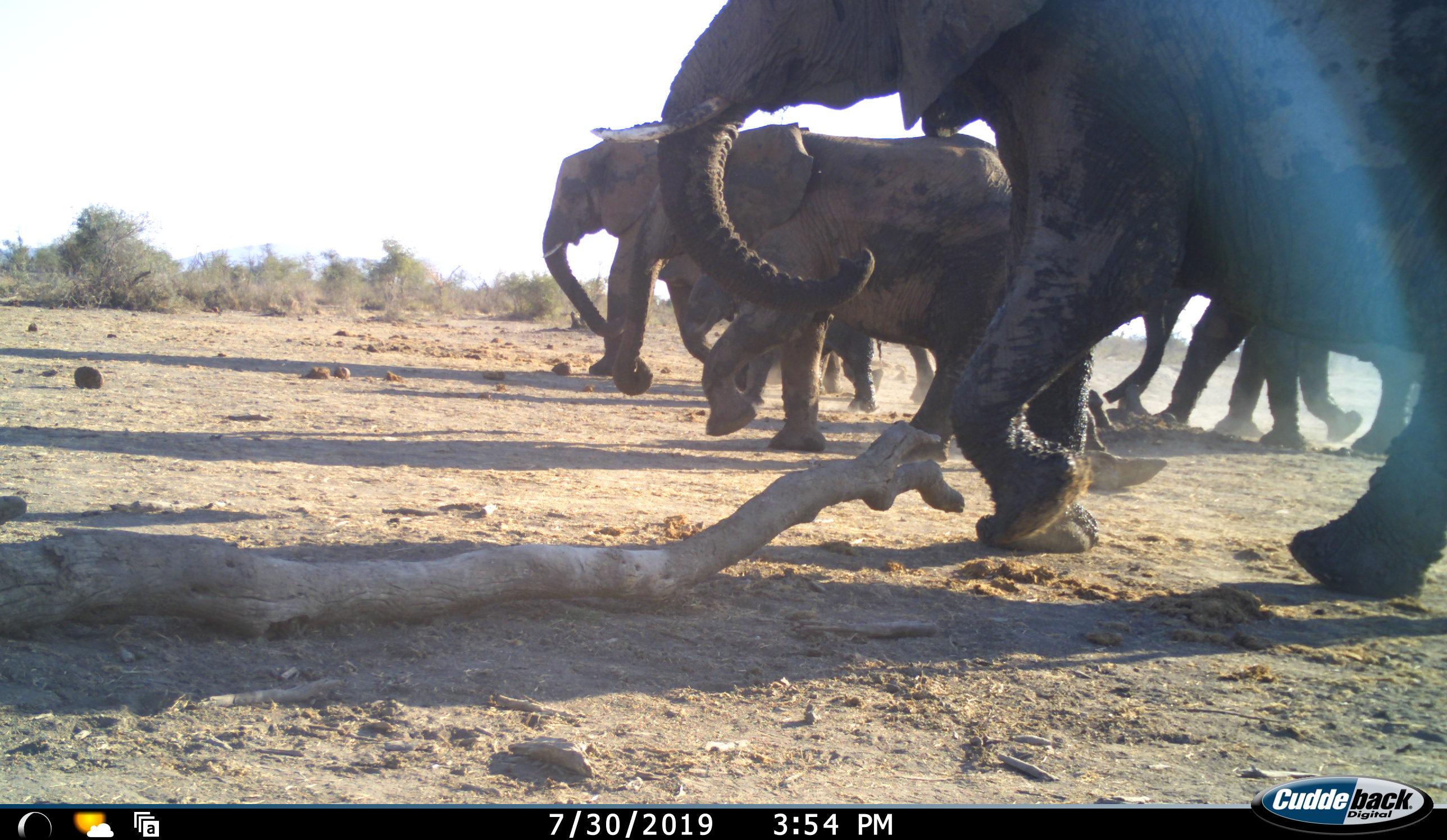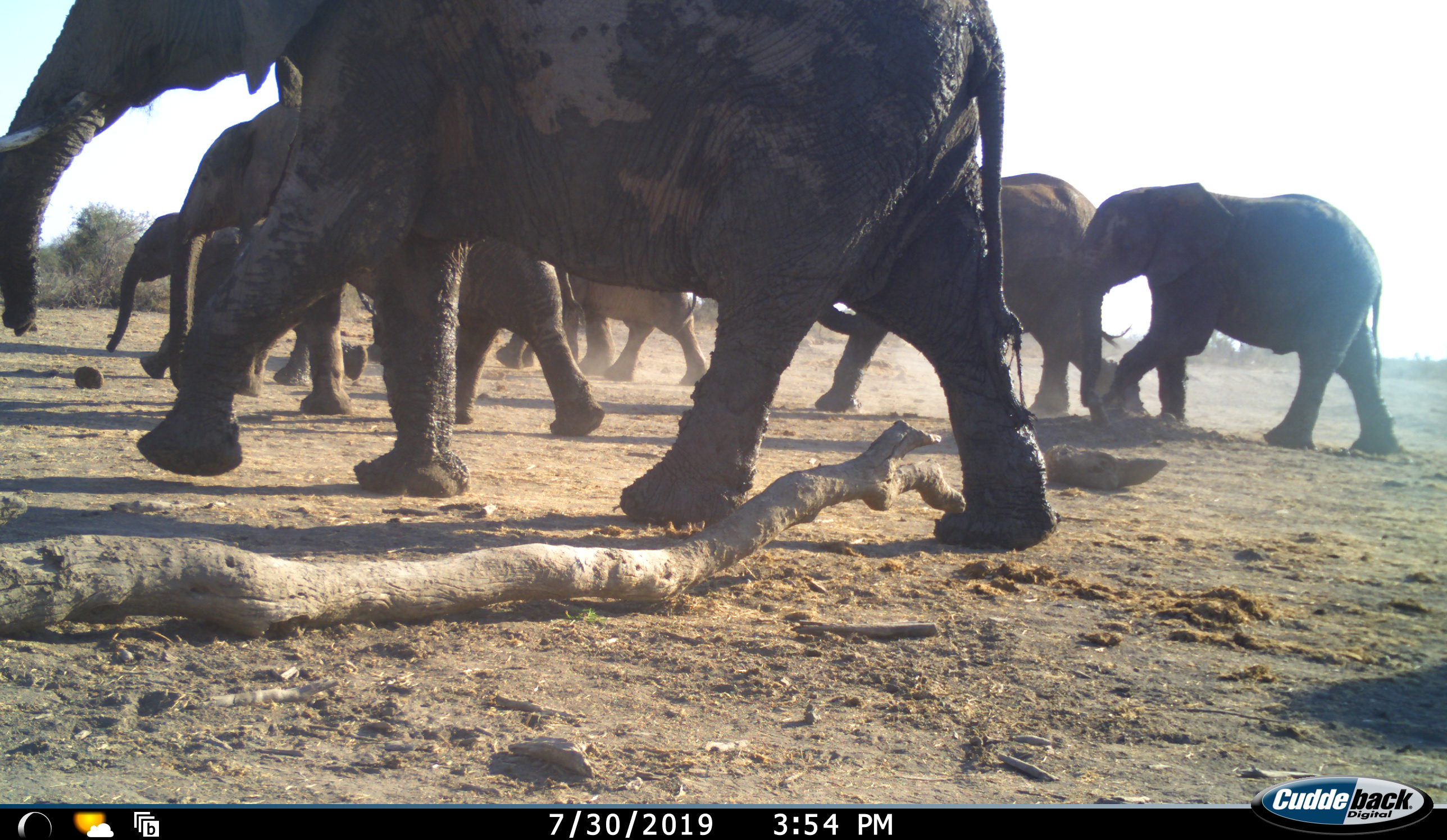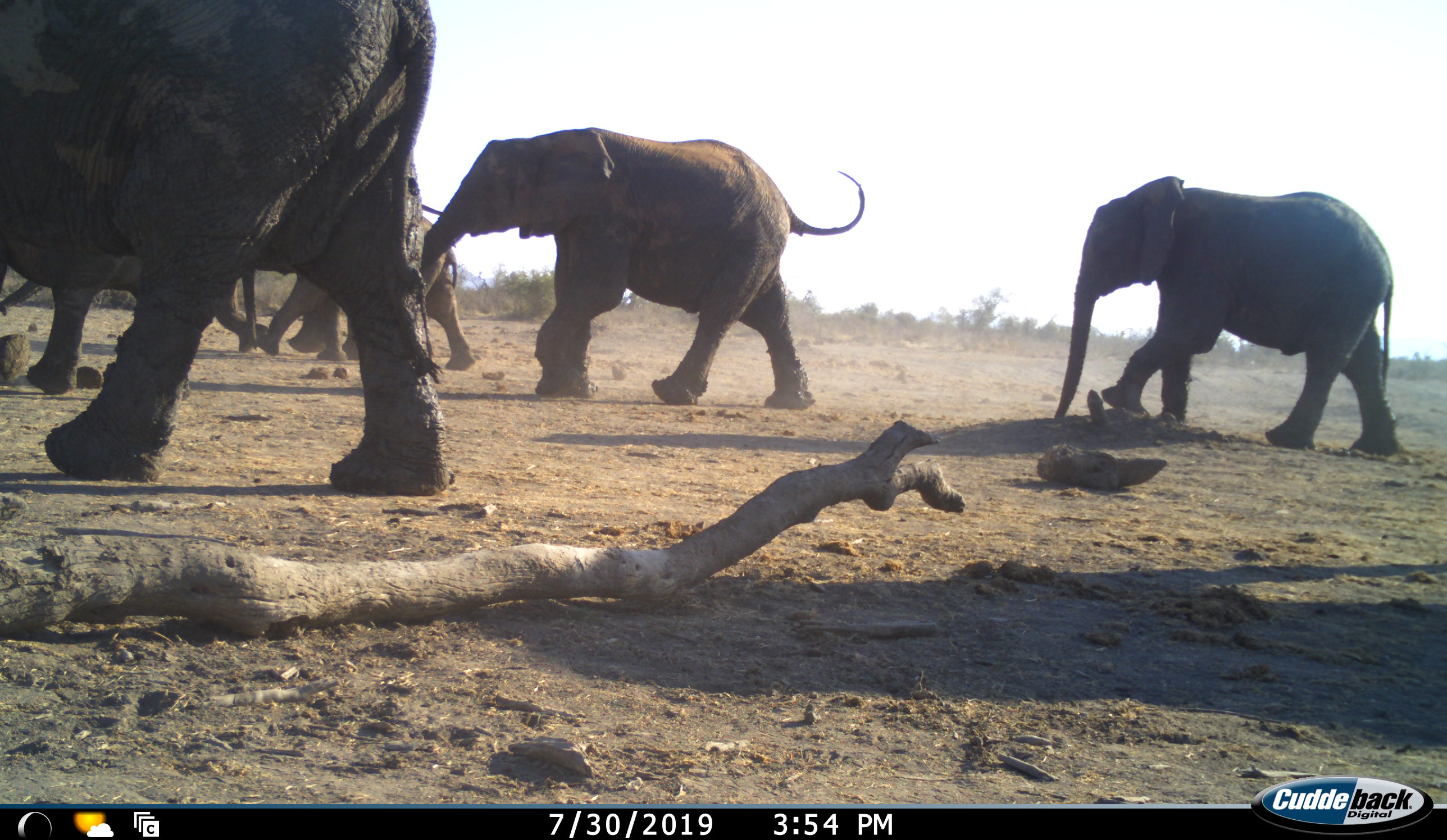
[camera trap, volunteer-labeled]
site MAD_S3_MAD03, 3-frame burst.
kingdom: Animalia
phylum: Chordata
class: Mammalia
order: Proboscidea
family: Elephantidae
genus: Loxodonta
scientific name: Loxodonta africana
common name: african bush elephant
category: elephant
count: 7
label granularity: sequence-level